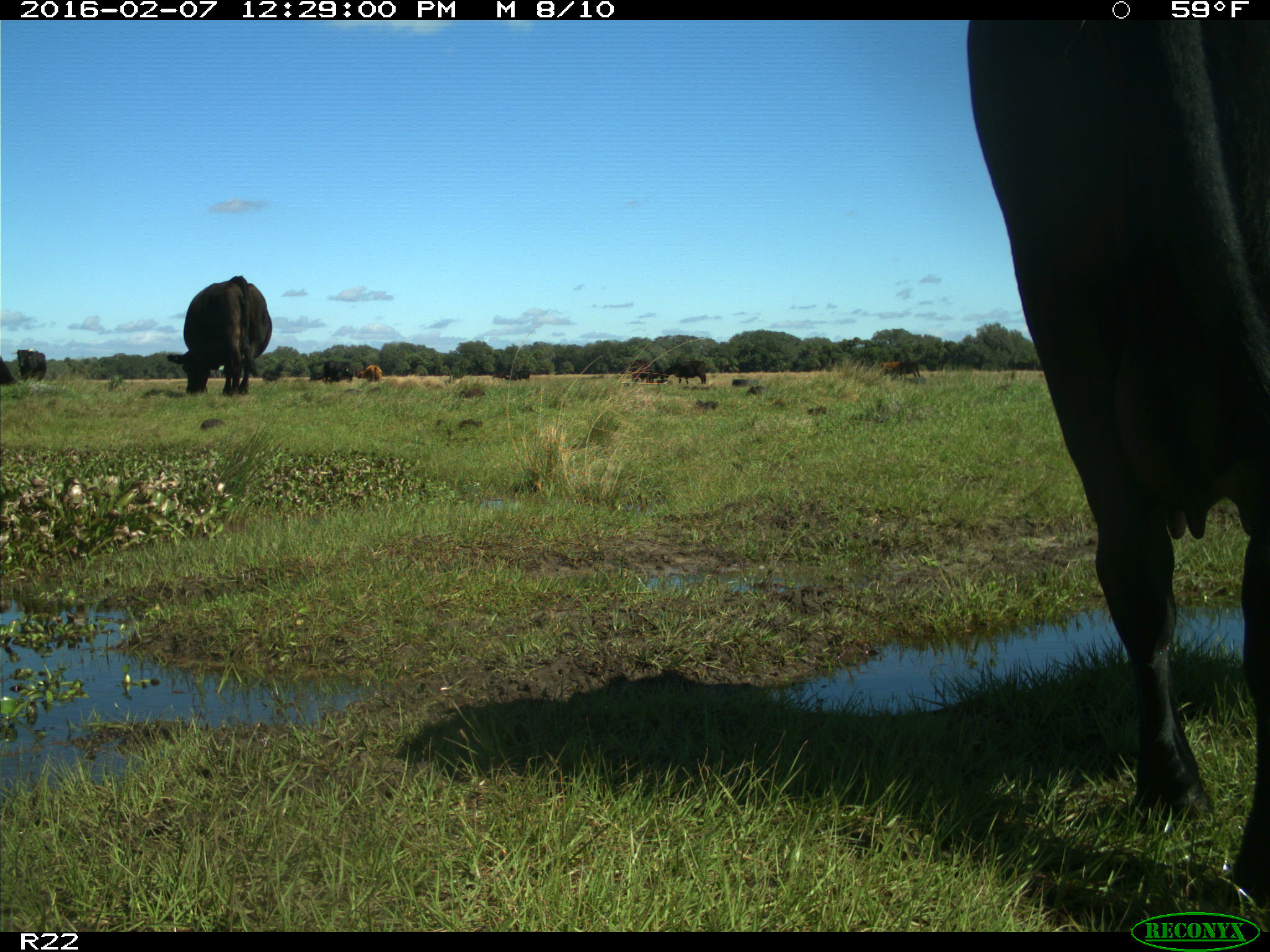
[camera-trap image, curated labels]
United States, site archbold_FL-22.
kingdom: Animalia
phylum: Chordata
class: Mammalia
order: Artiodactyla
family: Bovidae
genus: Bos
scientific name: Bos taurus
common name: domestic cow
Bos taurus (domestic cow).